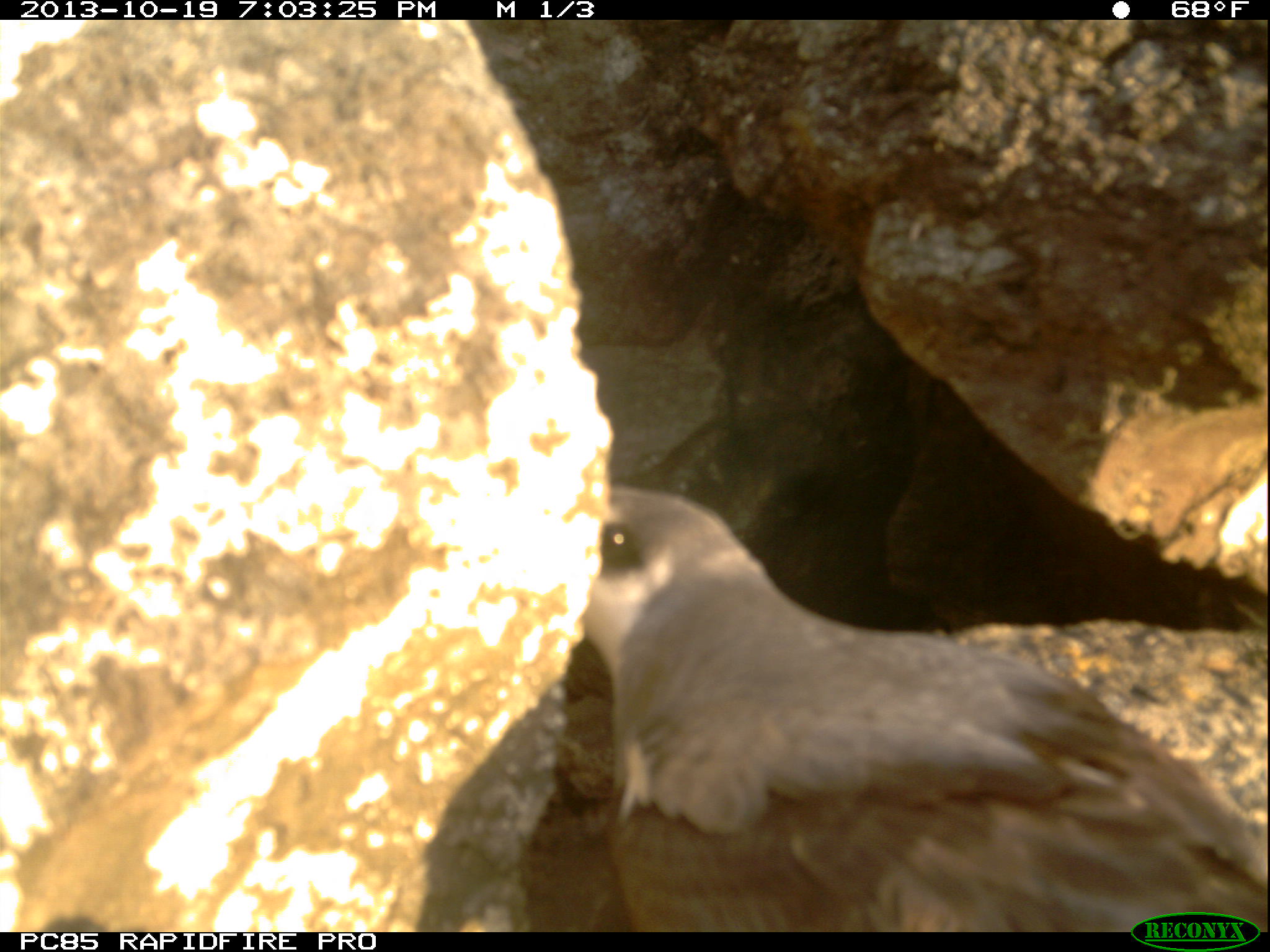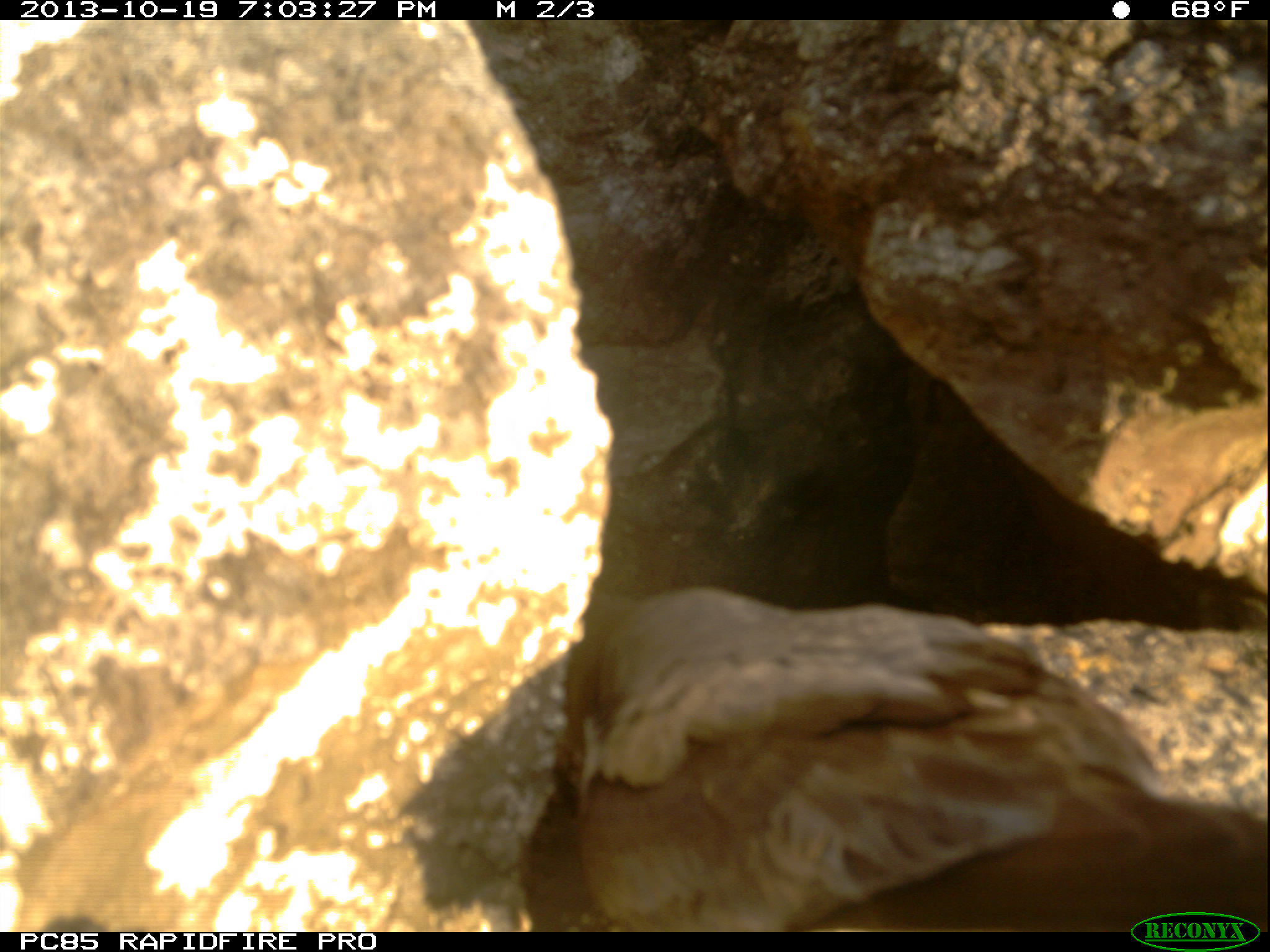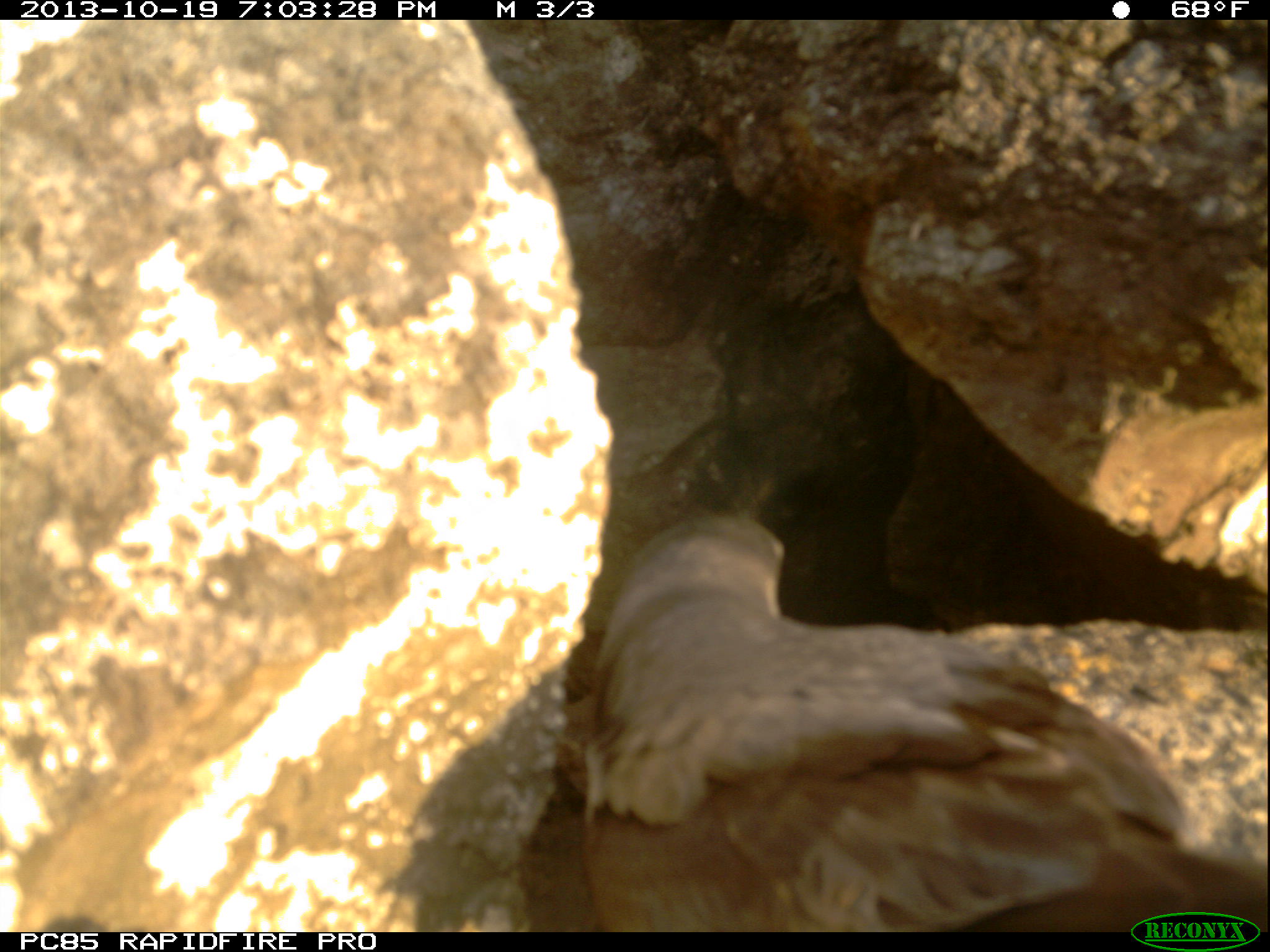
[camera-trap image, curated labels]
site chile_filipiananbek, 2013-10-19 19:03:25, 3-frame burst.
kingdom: Animalia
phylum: Chordata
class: Aves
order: Procellariiformes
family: Procellariidae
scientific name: Procellariidae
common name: petrel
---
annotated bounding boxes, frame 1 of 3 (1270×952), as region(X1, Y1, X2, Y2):
petrel: region(541, 477, 1266, 932)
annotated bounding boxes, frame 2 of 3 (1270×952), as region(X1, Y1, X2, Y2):
petrel: region(515, 584, 1266, 928)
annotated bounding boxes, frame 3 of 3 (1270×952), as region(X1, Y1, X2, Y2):
petrel: region(556, 510, 1264, 932)